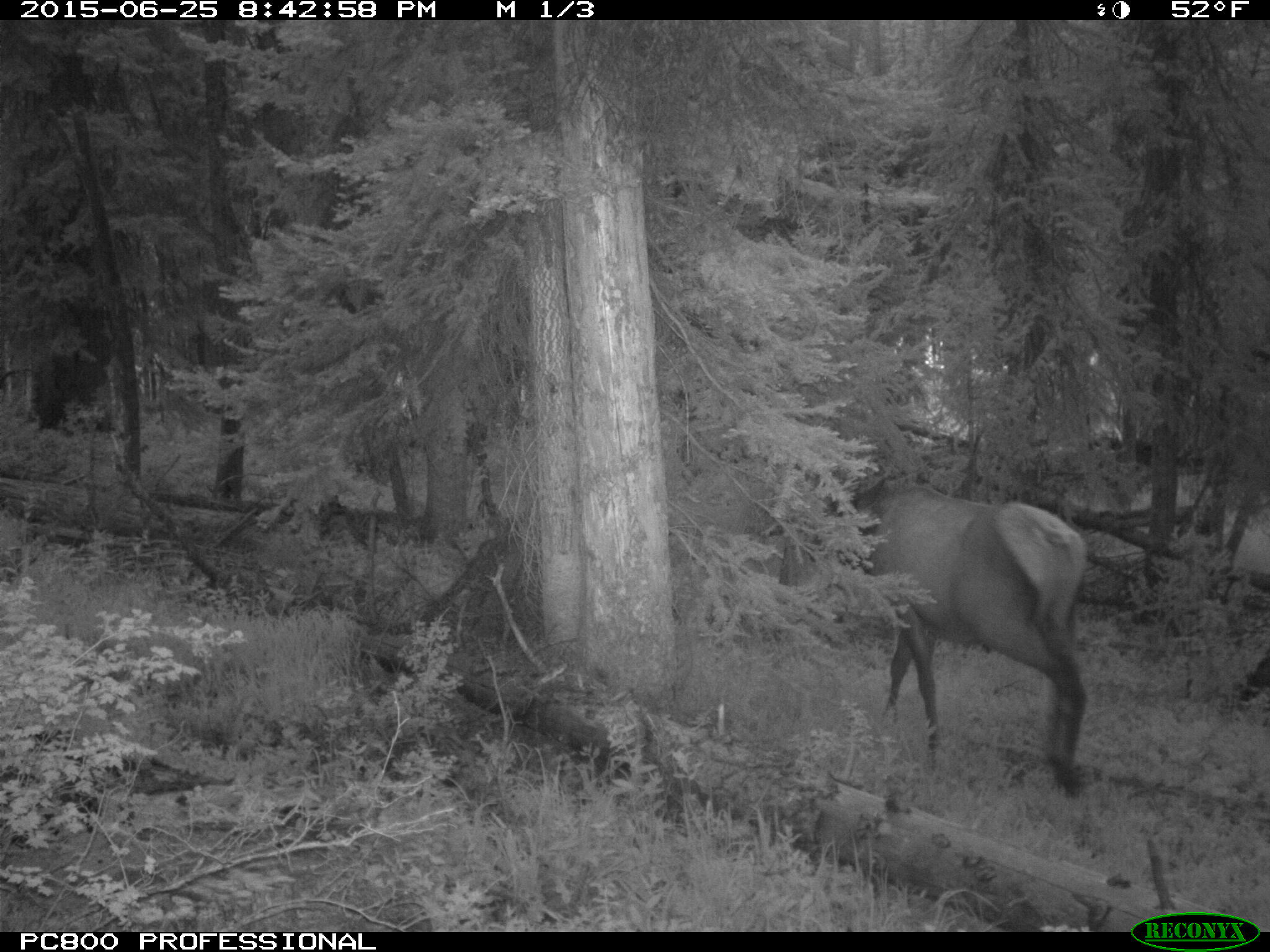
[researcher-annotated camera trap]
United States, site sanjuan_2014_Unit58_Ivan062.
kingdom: Animalia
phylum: Chordata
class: Mammalia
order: Artiodactyla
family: Cervidae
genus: Cervus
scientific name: Cervus elaphus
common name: red deer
Cervus elaphus (red deer).